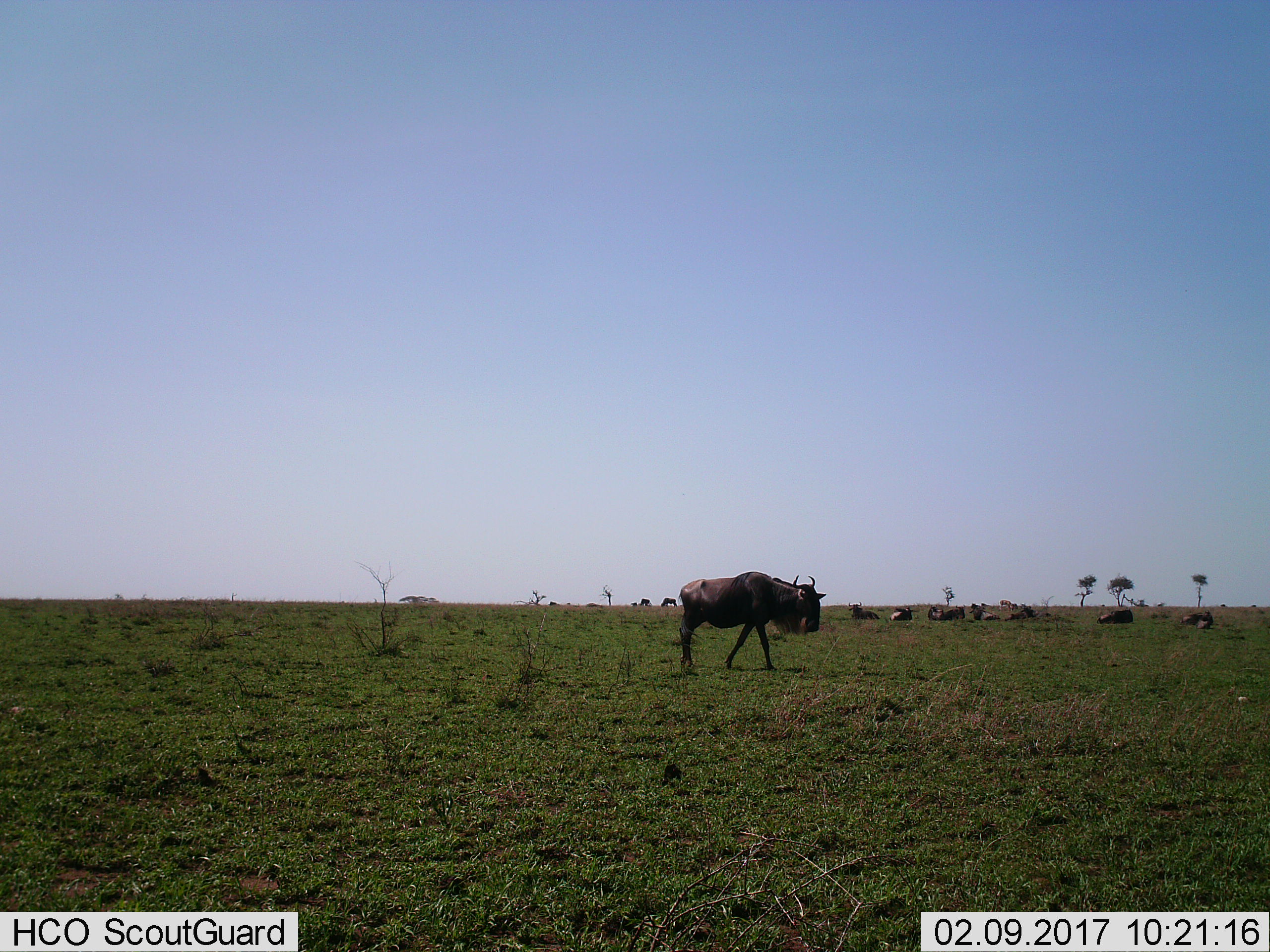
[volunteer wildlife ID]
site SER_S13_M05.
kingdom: Animalia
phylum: Chordata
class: Mammalia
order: Artiodactyla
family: Bovidae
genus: Connochaetes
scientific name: Connochaetes taurinus taurinus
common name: blue wildebeest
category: wildebeestblue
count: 10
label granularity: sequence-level